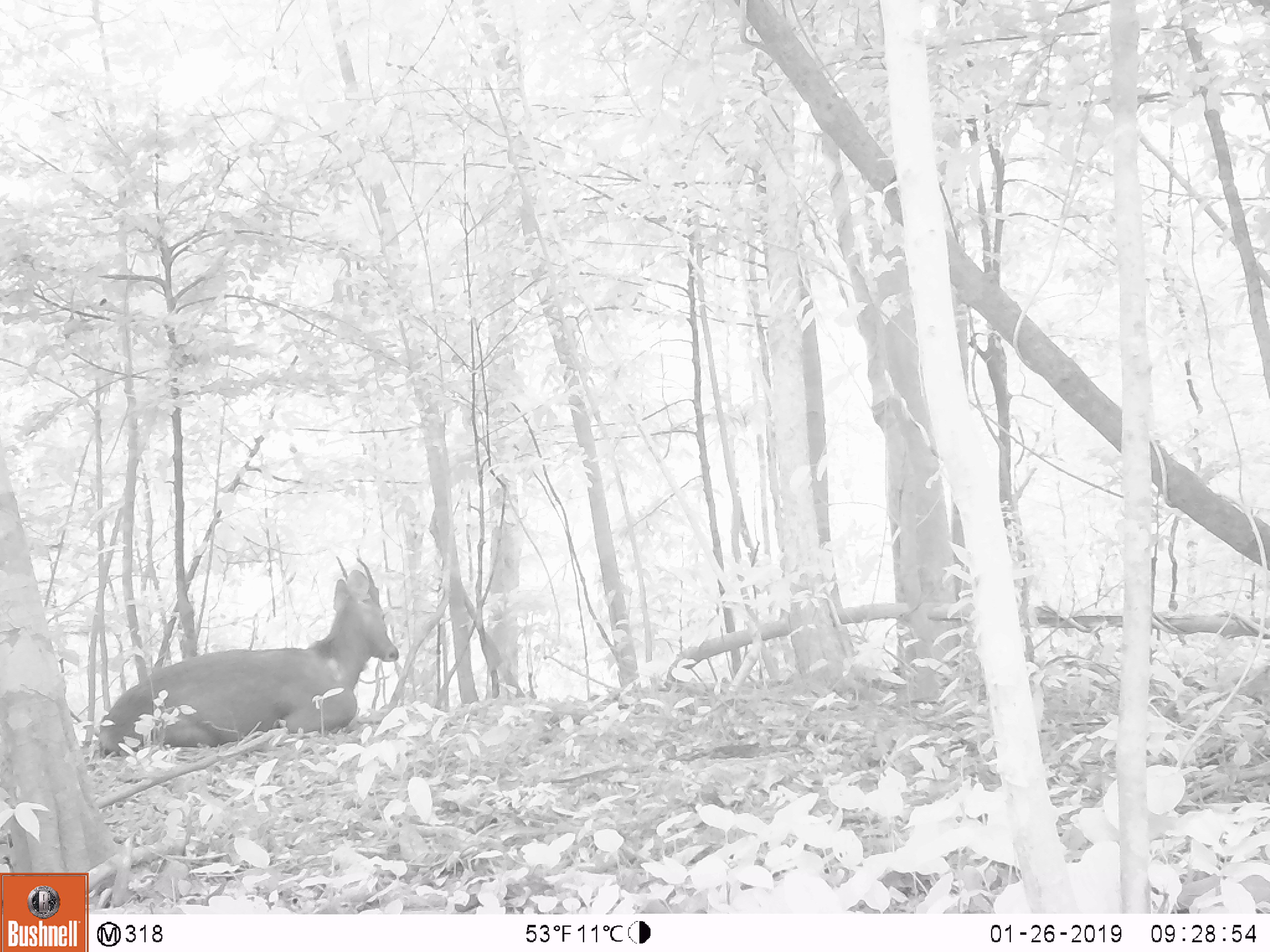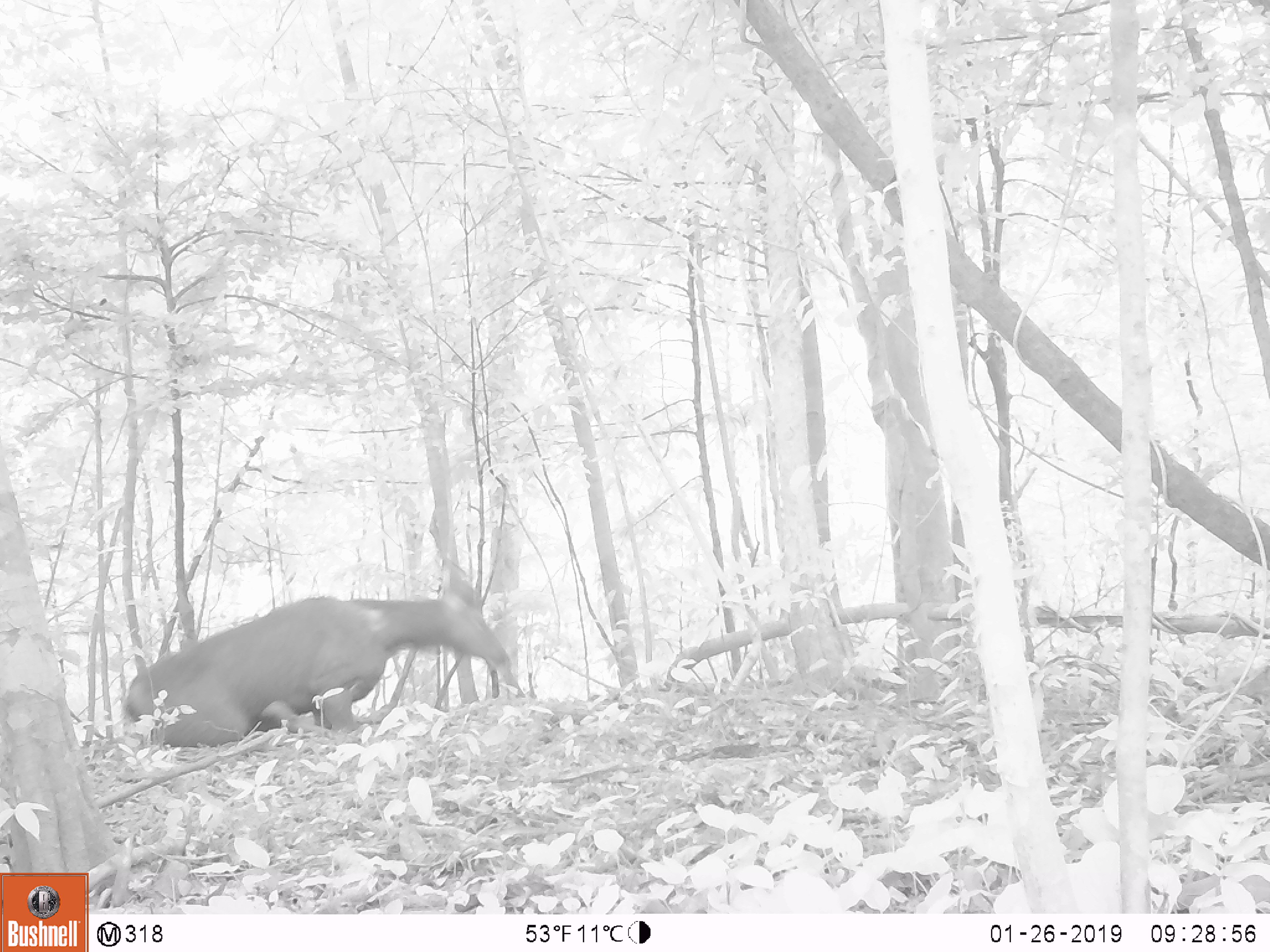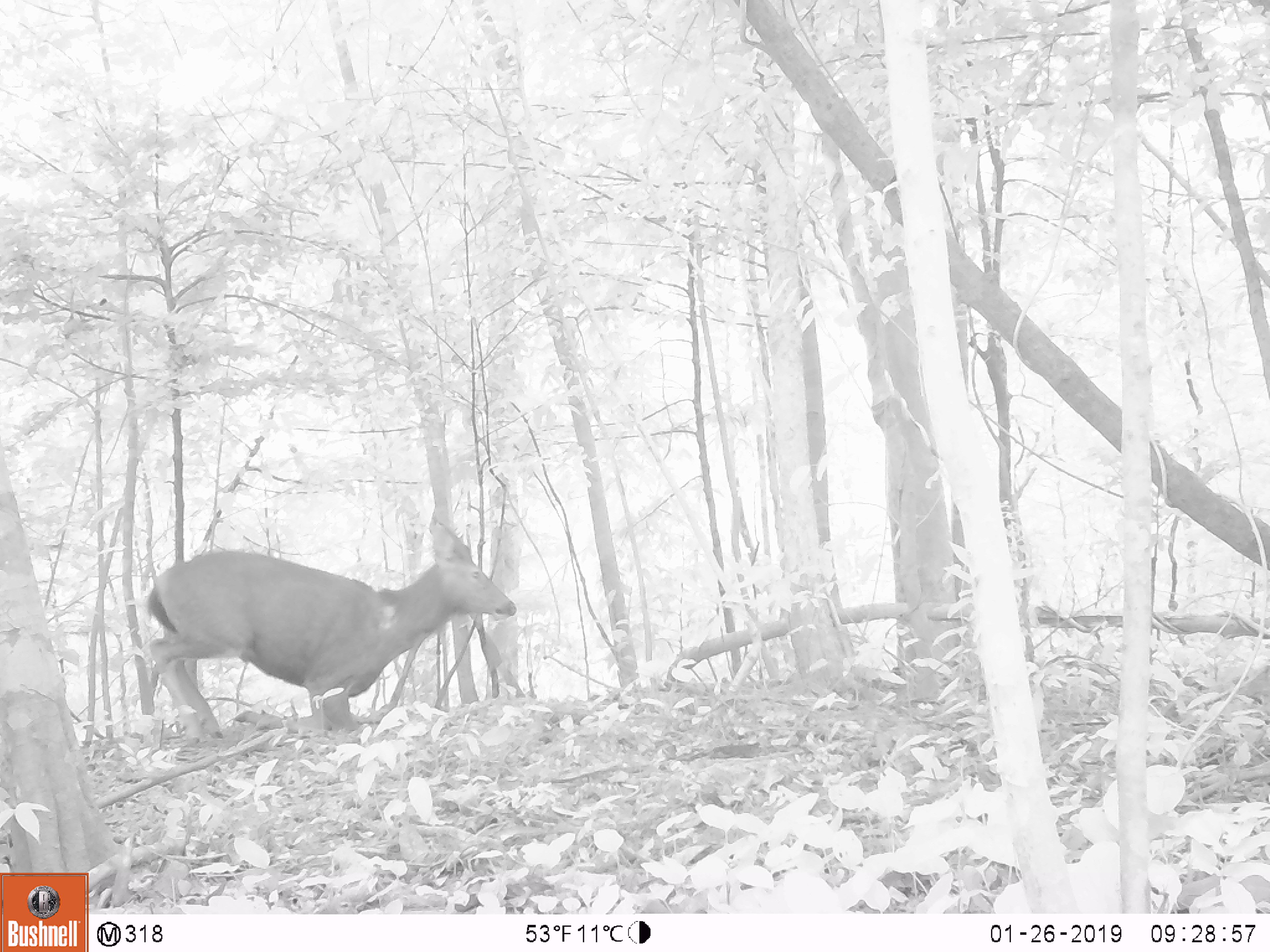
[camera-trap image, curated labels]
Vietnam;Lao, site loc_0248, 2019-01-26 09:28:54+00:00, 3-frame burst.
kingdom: Animalia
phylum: Chordata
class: Mammalia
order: Artiodactyla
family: Cervidae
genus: Rusa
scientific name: Rusa unicolor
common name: sambar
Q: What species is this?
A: Sambar (Rusa unicolor).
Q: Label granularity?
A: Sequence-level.